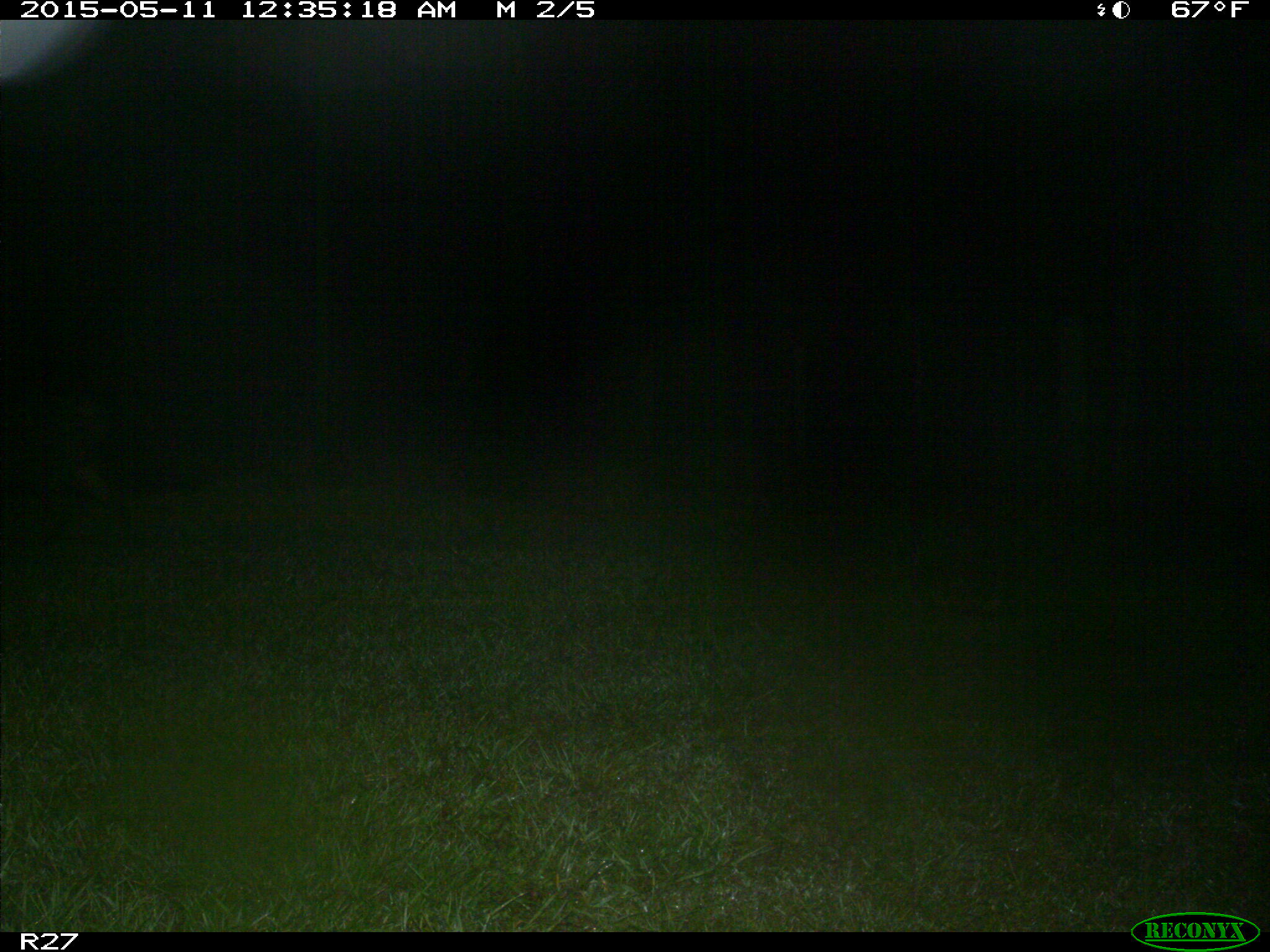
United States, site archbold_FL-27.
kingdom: Animalia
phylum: Chordata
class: Mammalia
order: Artiodactyla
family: Suidae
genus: Sus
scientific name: Sus scrofa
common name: wild boar